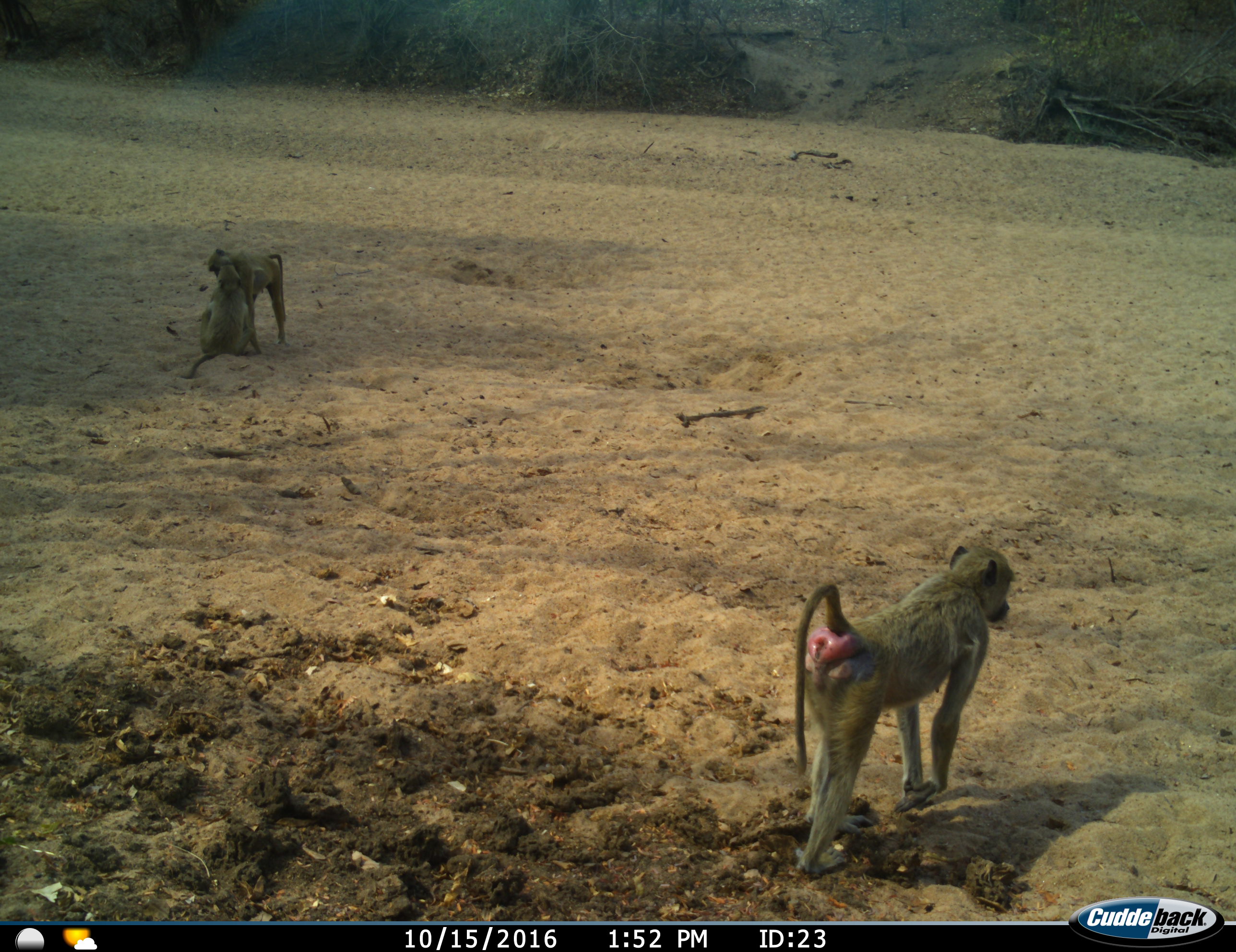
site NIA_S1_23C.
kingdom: Animalia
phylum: Chordata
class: Mammalia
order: Primates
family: Cercopithecidae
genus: Papio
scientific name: Papio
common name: baboon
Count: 3.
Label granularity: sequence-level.